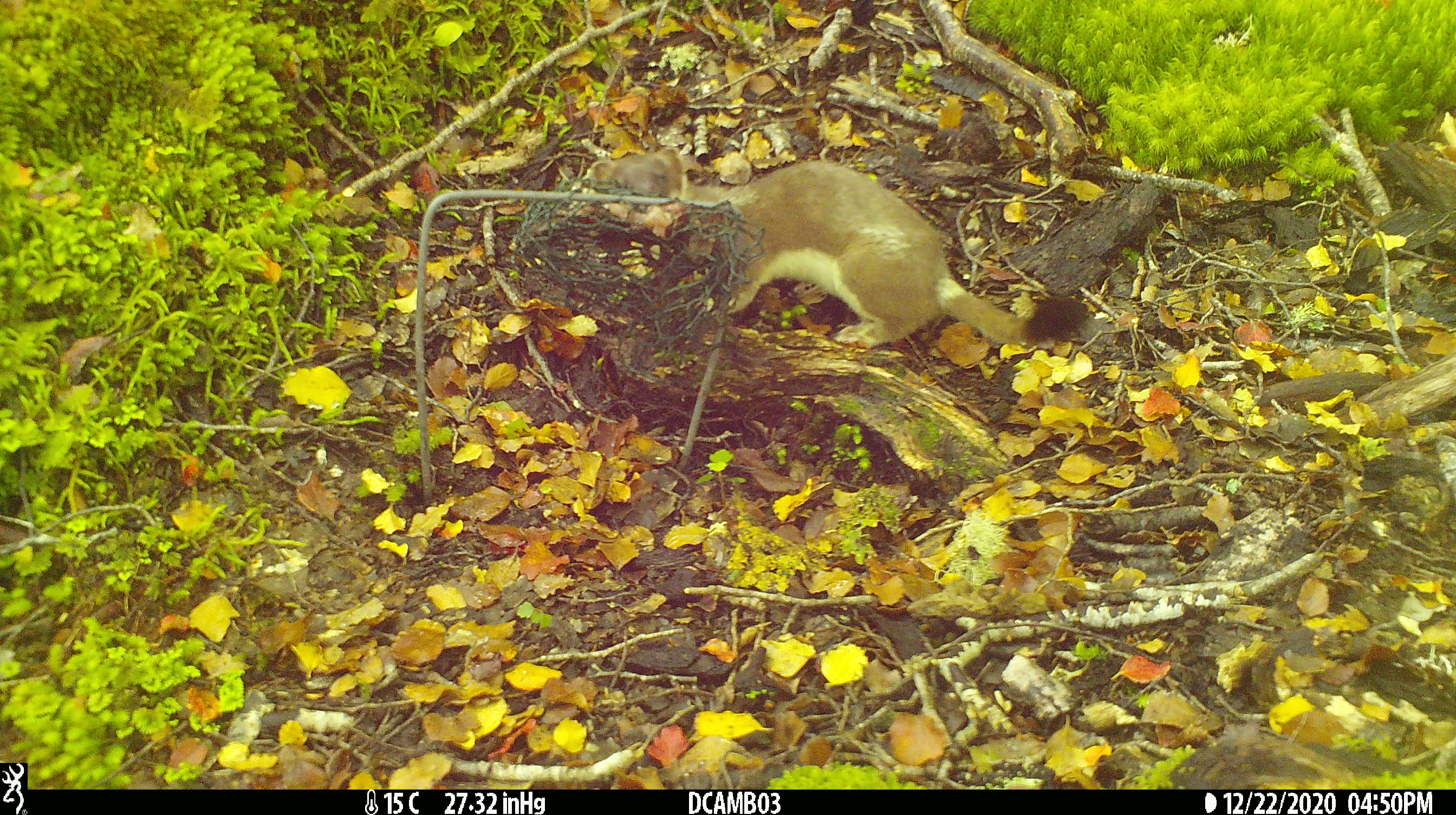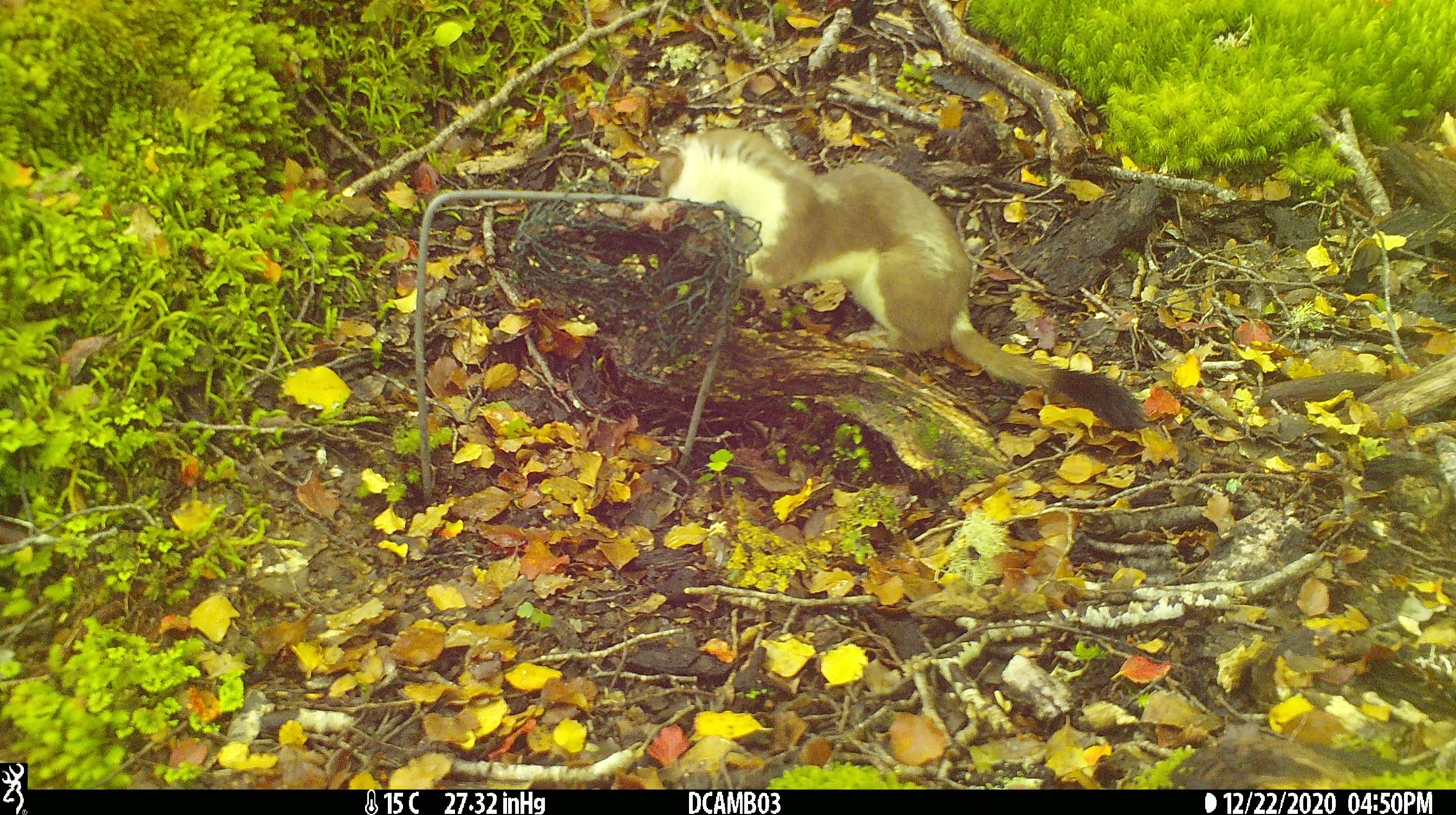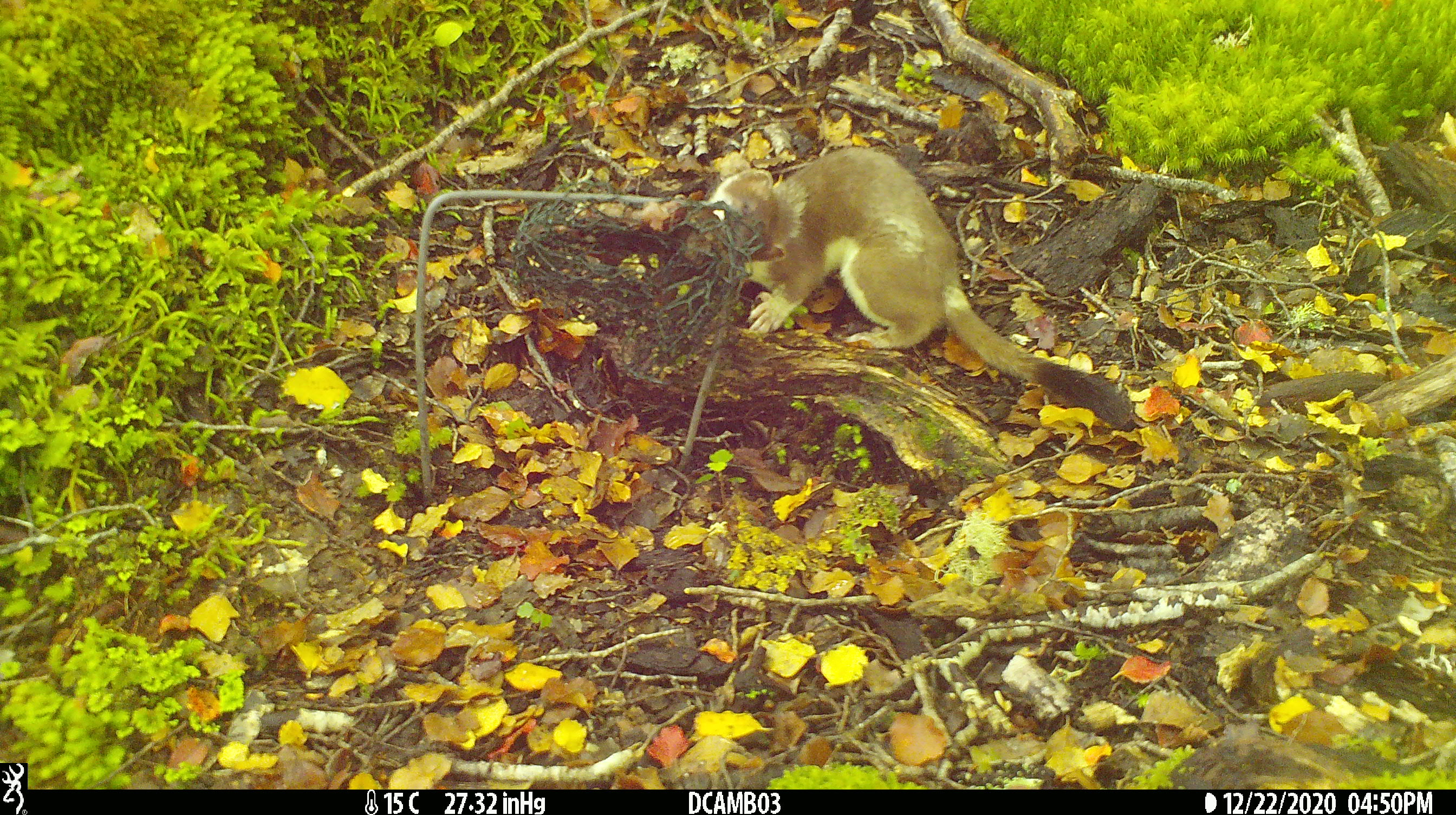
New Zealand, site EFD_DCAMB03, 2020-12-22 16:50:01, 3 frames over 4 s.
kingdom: Animalia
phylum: Chordata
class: Mammalia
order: Carnivora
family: Mustelidae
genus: Mustela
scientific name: Mustela erminea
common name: stoat